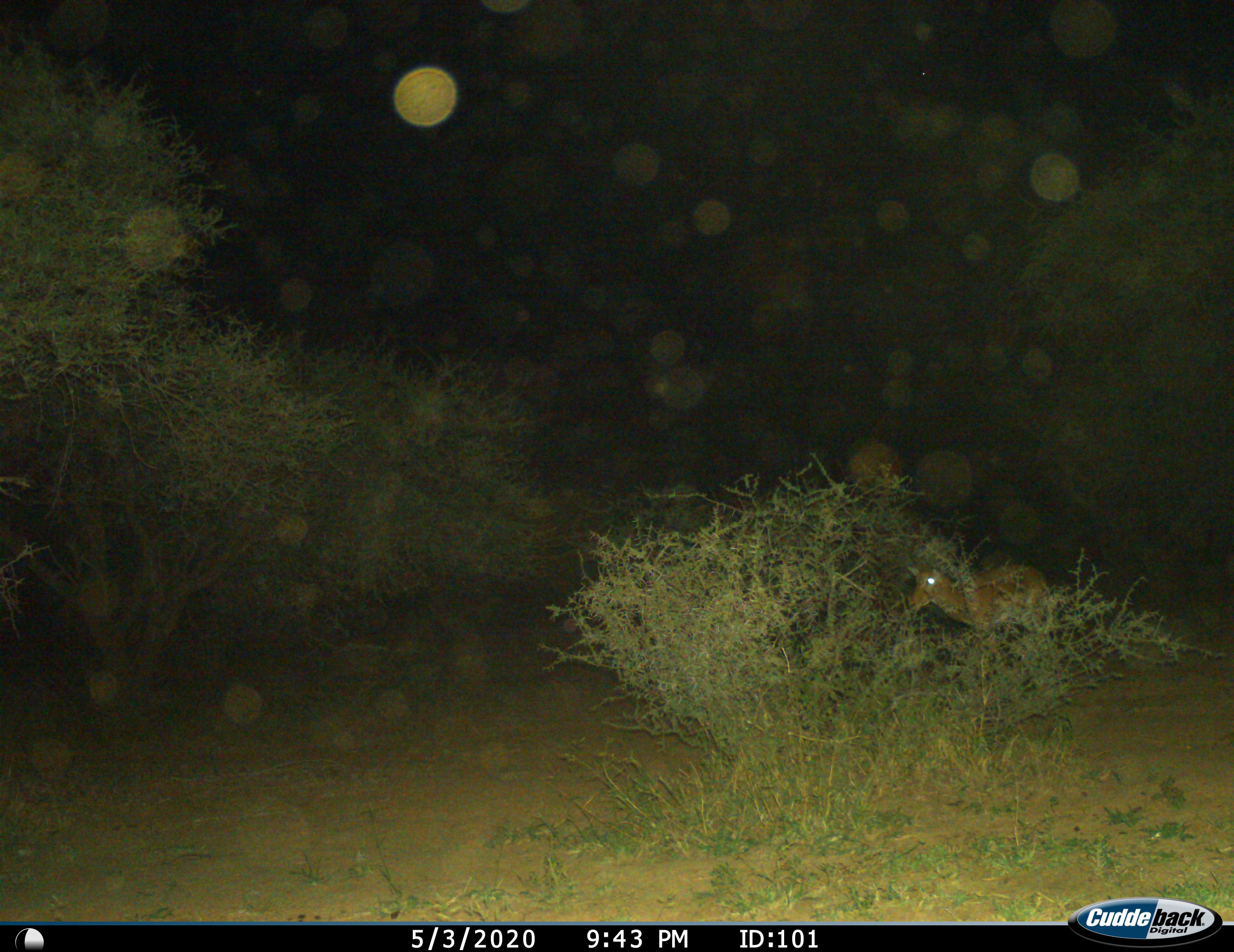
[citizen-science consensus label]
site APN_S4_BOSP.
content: unidentified animal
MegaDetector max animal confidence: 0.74